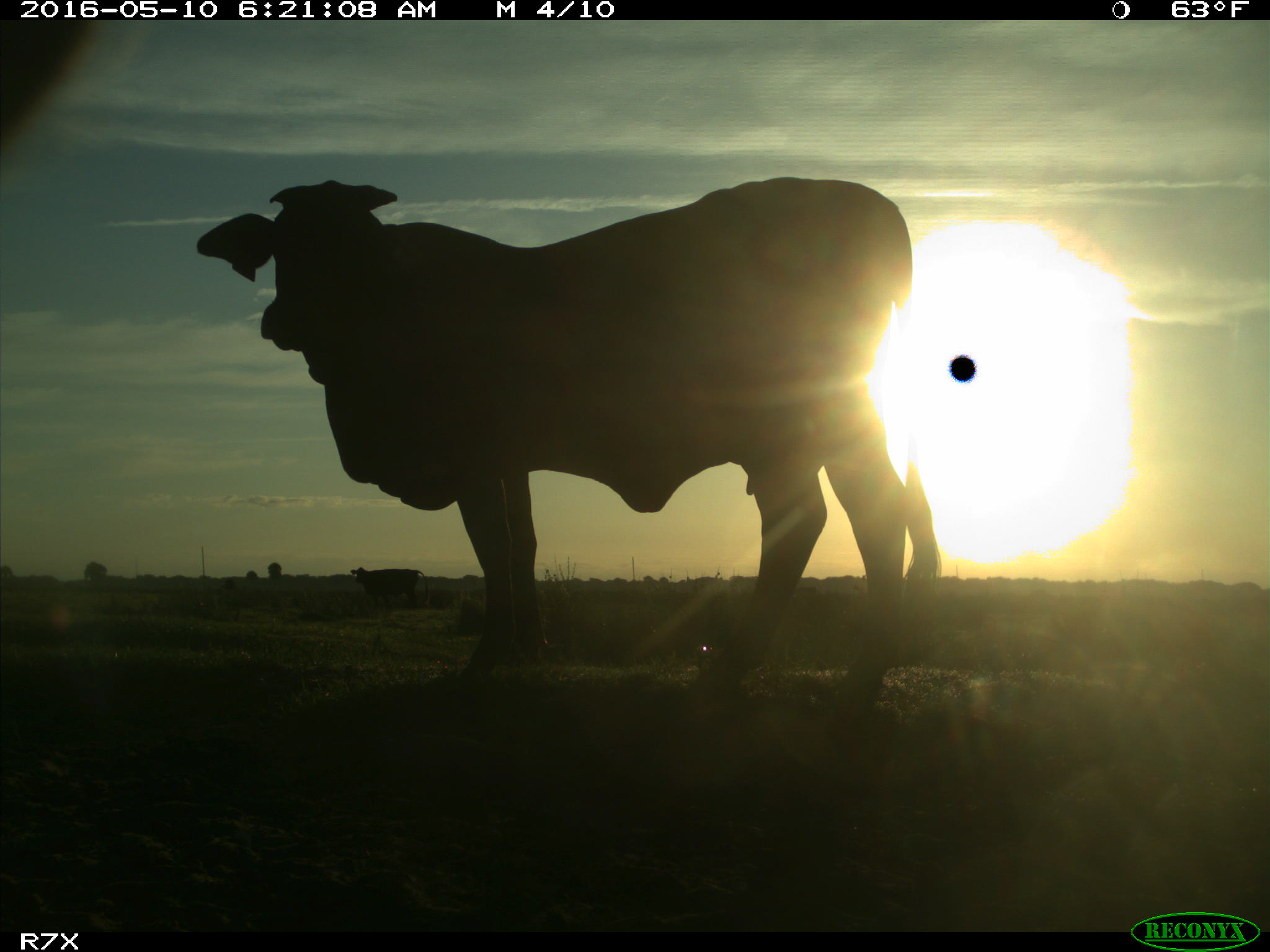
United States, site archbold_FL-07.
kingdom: Animalia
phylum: Chordata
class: Mammalia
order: Artiodactyla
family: Bovidae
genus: Bos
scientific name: Bos taurus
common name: domestic cow